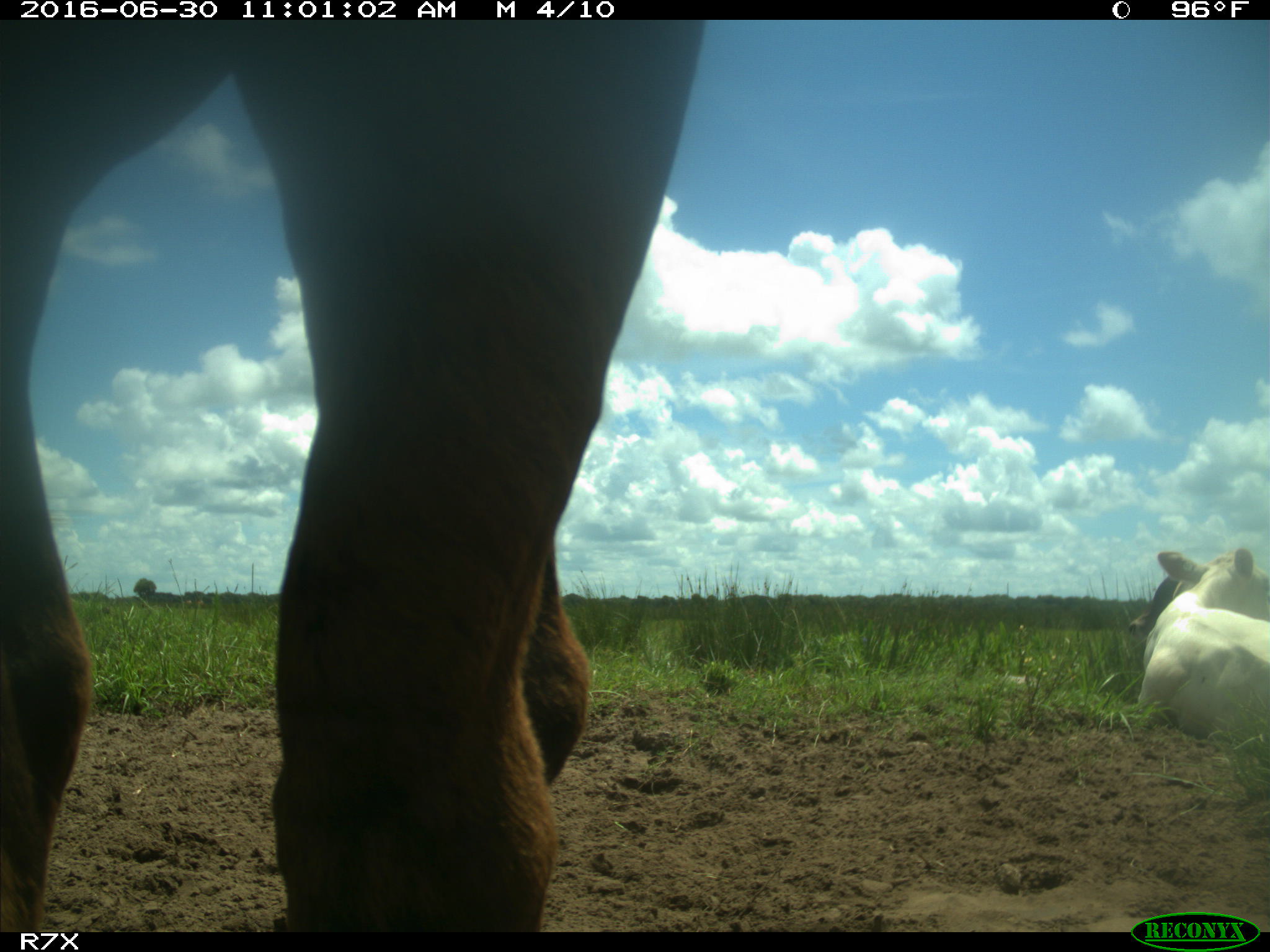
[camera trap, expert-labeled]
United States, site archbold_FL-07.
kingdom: Animalia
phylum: Chordata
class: Mammalia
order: Artiodactyla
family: Bovidae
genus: Bos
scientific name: Bos taurus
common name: domestic cow